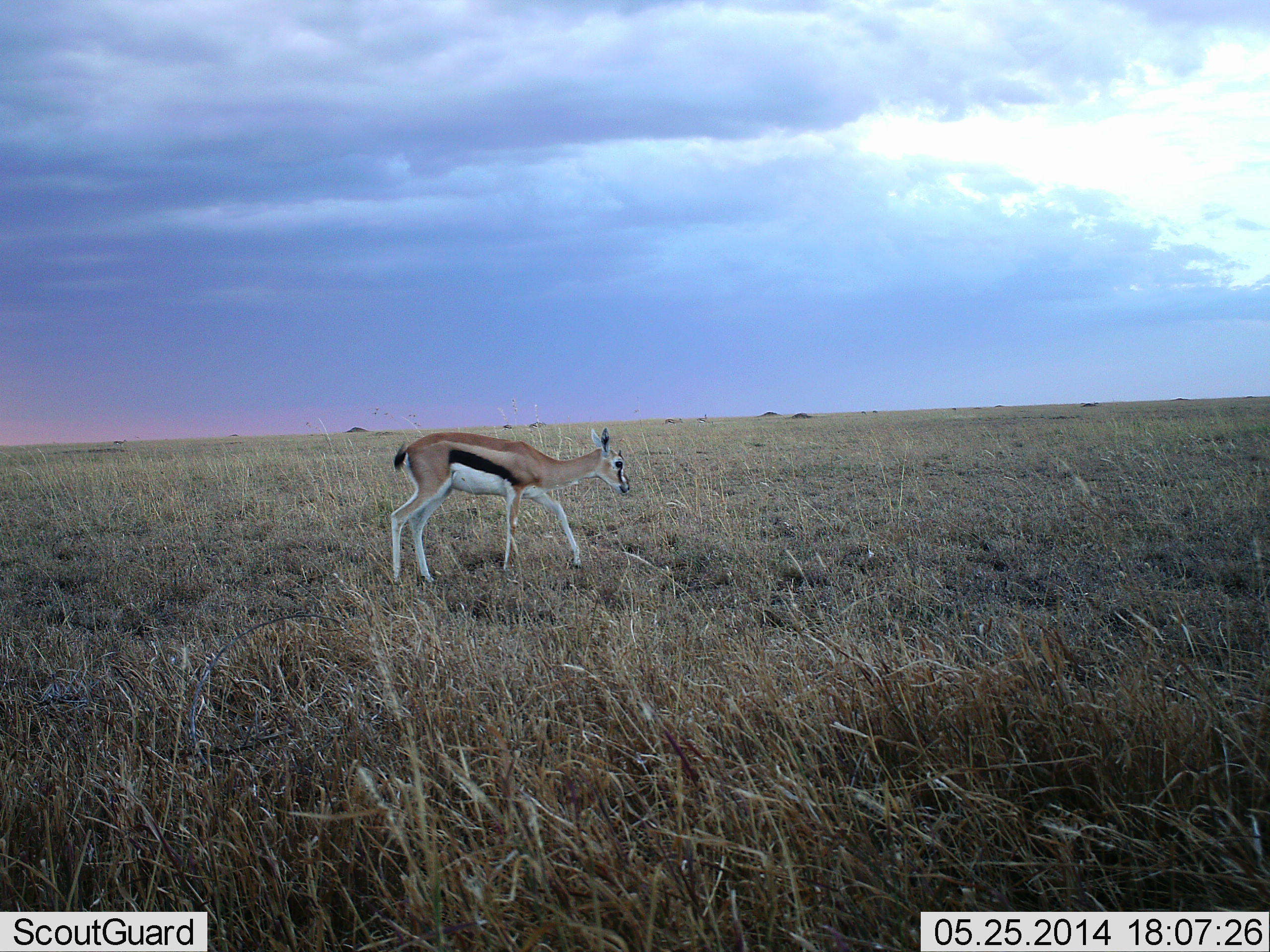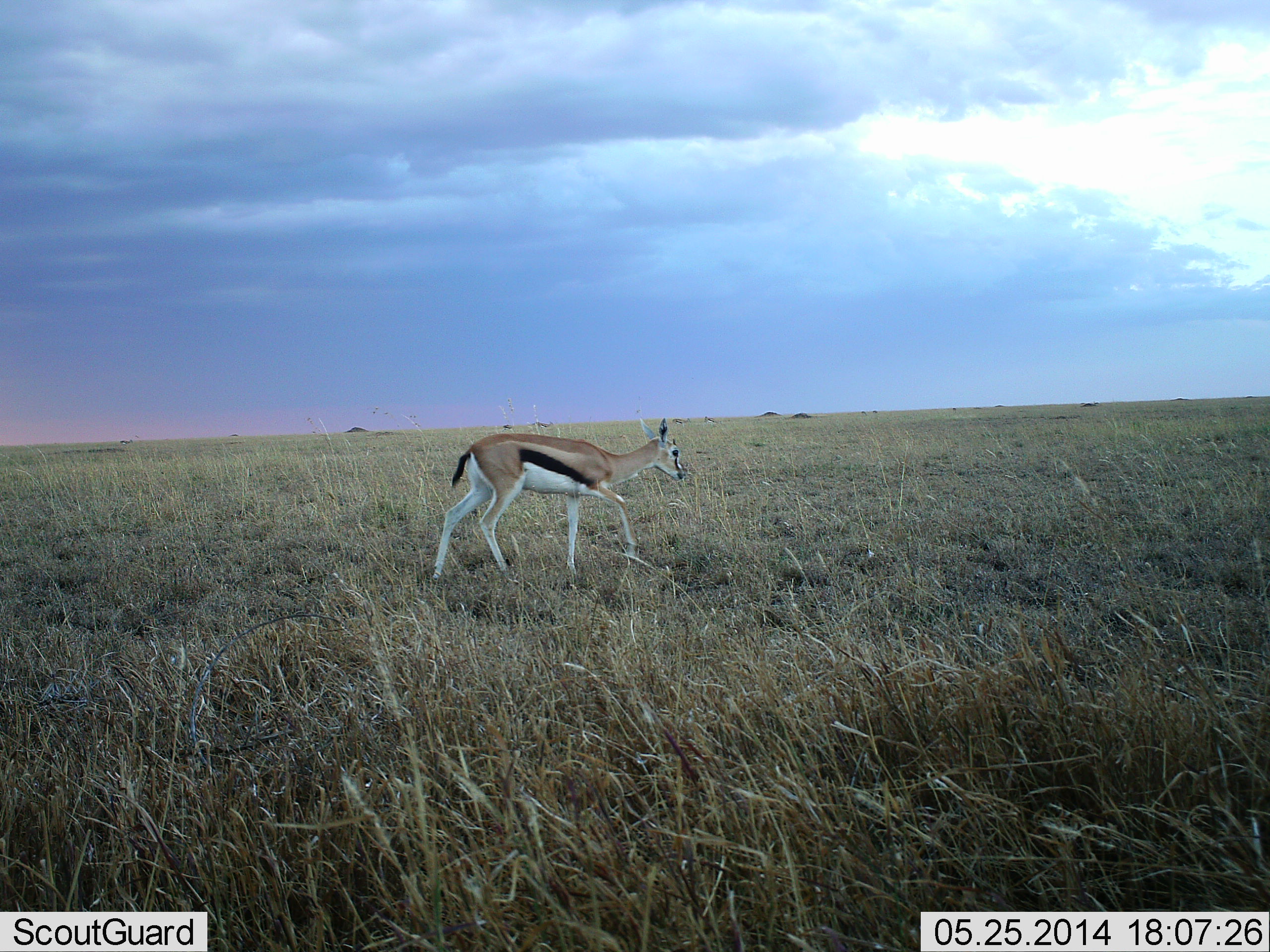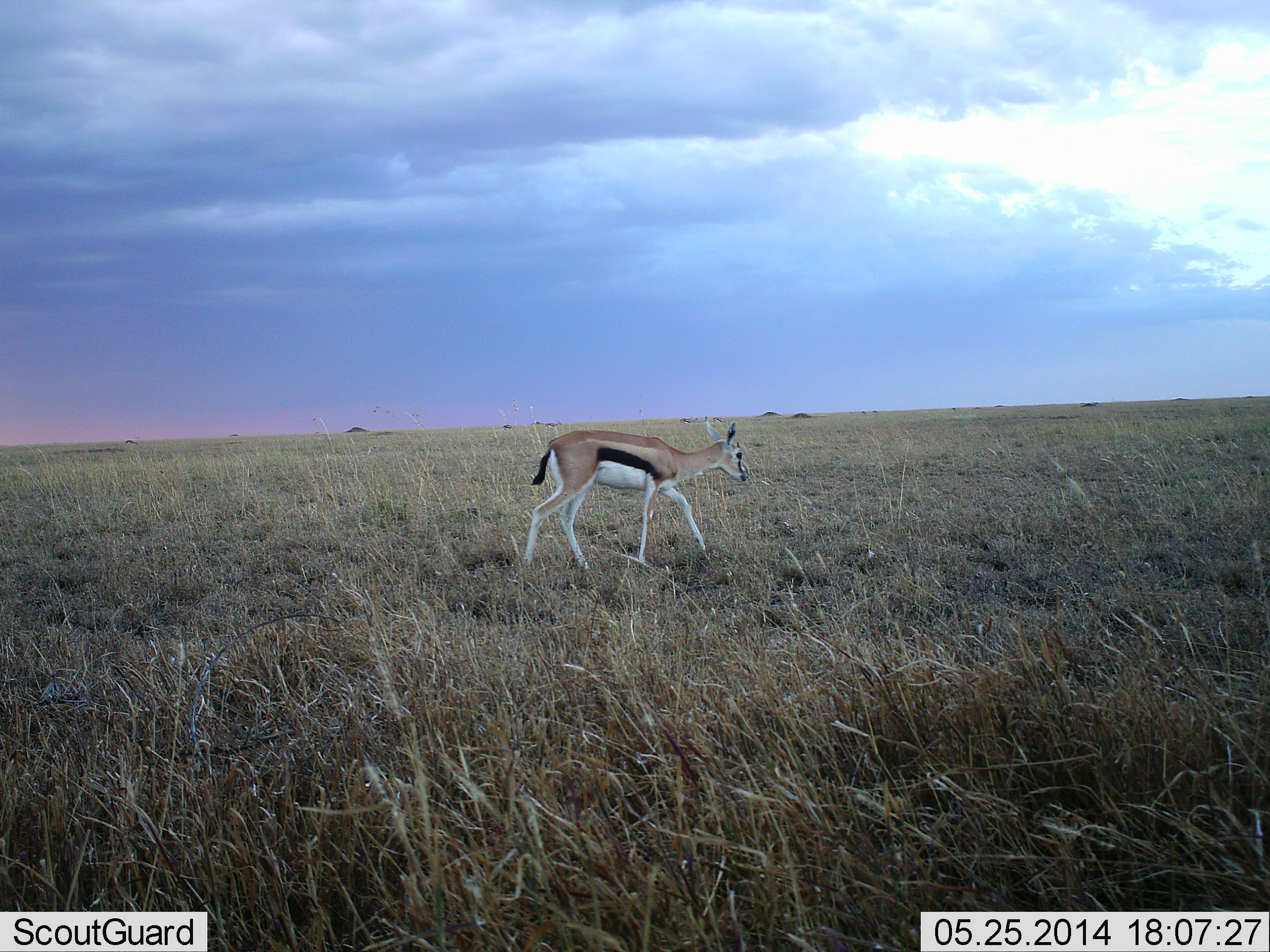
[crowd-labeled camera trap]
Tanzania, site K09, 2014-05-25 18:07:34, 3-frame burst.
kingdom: Animalia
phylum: Chordata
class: Mammalia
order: Artiodactyla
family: Bovidae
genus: Eudorcas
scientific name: Eudorcas thomsonii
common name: thomson's gazelle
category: gazellethomsons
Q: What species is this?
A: Gazellethomsons (thomson's gazelle) (Eudorcas thomsonii).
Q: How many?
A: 1.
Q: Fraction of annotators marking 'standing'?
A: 0%.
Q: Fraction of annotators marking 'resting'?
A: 0%.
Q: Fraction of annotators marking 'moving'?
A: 100%.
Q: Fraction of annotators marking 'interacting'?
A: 0%.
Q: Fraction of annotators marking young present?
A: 10%.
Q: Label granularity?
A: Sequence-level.